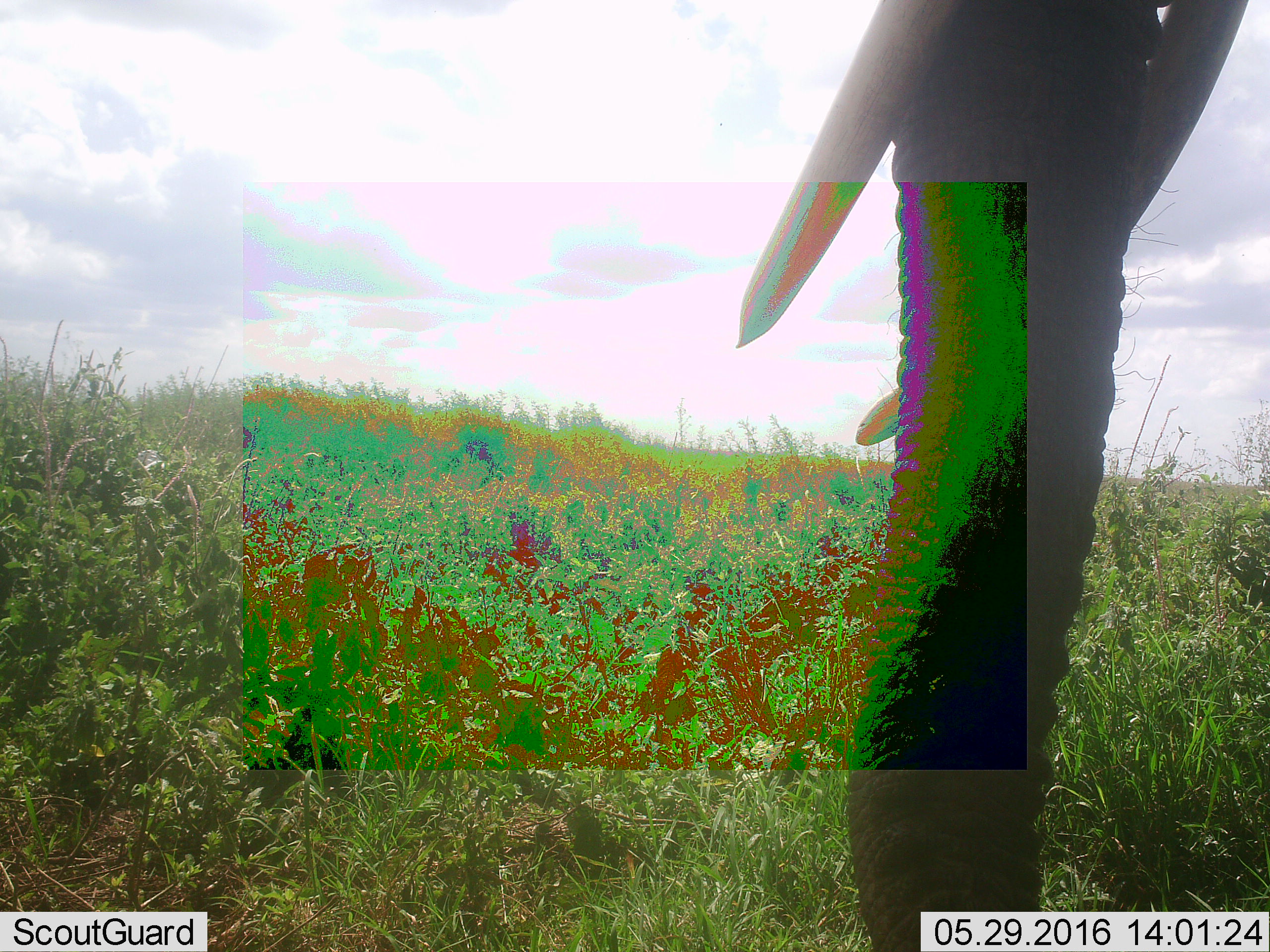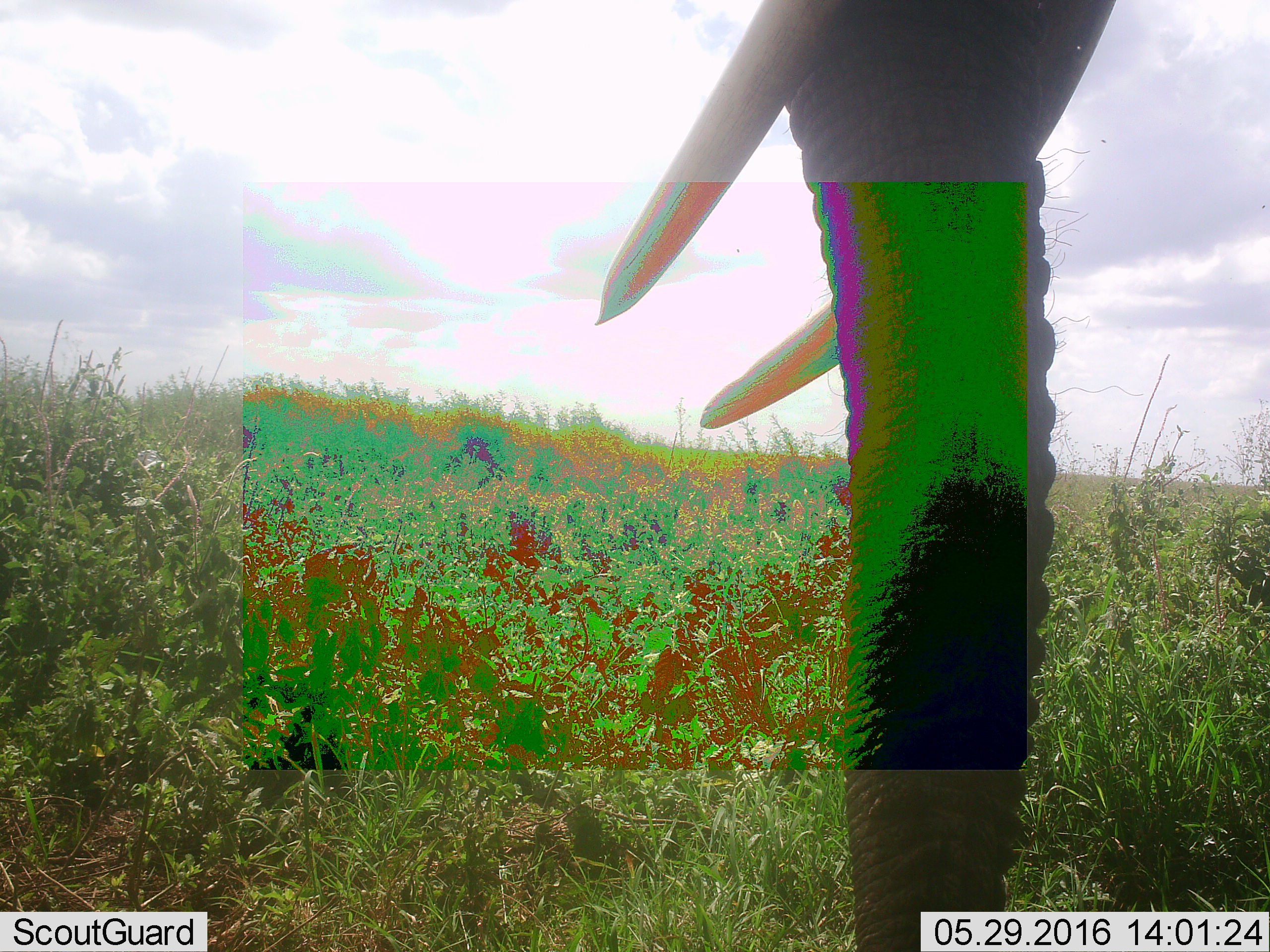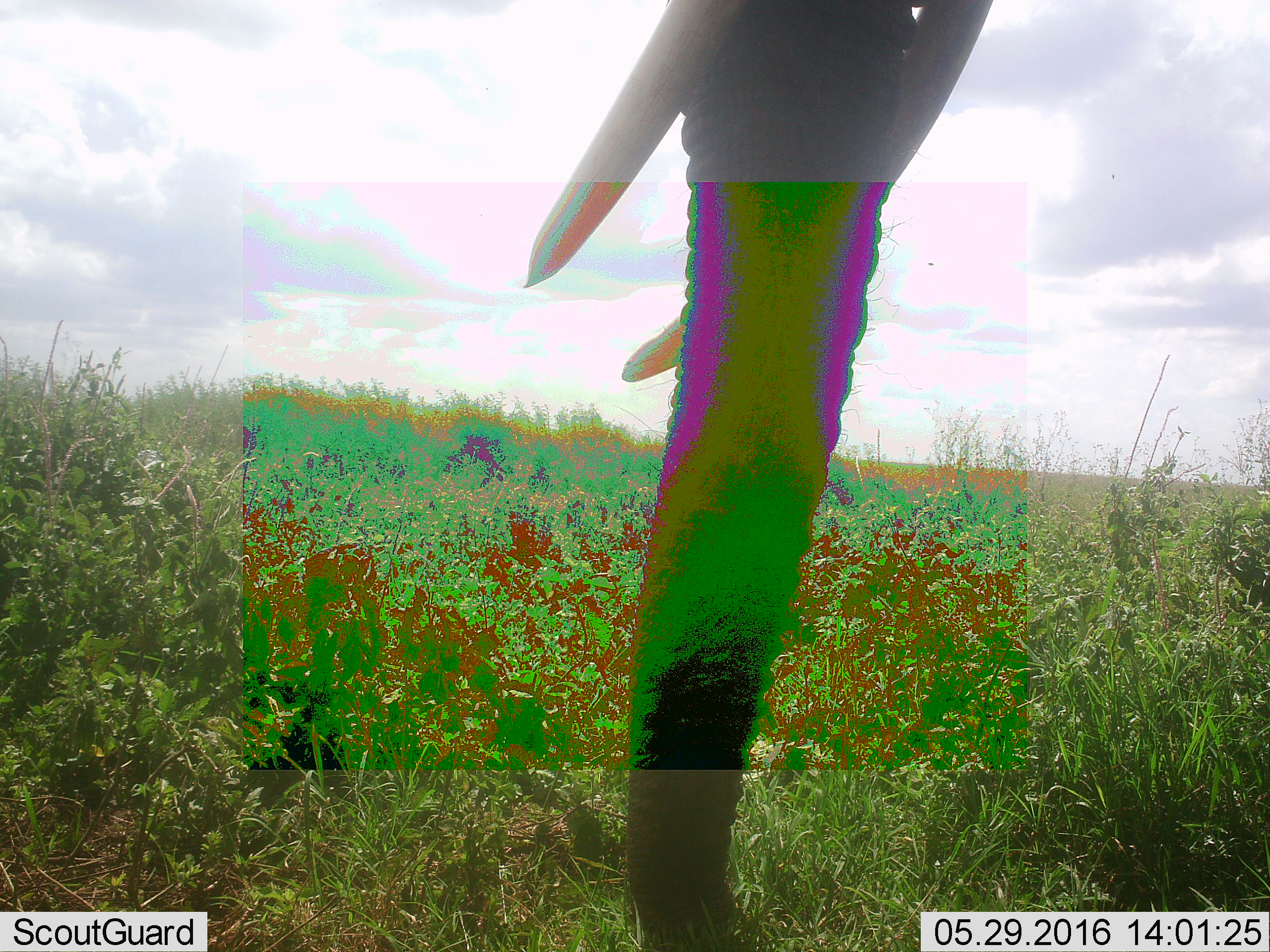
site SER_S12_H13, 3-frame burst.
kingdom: Animalia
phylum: Chordata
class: Mammalia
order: Proboscidea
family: Elephantidae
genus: Loxodonta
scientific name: Loxodonta africana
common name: african bush elephant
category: elephant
Elephant (african bush elephant) (Loxodonta africana), count 1. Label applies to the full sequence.